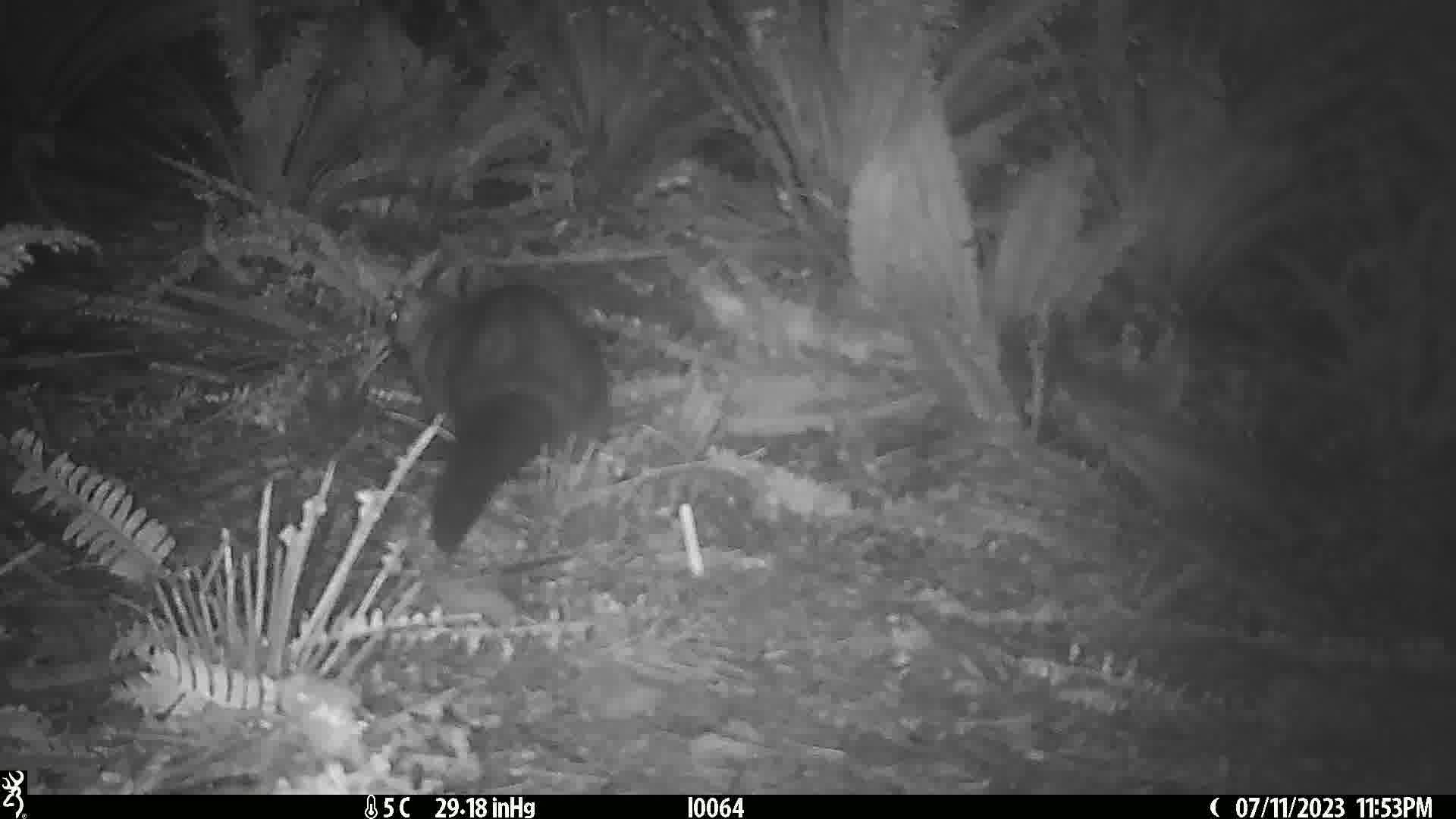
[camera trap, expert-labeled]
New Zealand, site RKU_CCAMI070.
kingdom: Animalia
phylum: Chordata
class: Mammalia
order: Diprotodontia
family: Phalangeridae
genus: Trichosurus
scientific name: Trichosurus vulpecula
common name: common brushtail possum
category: possum